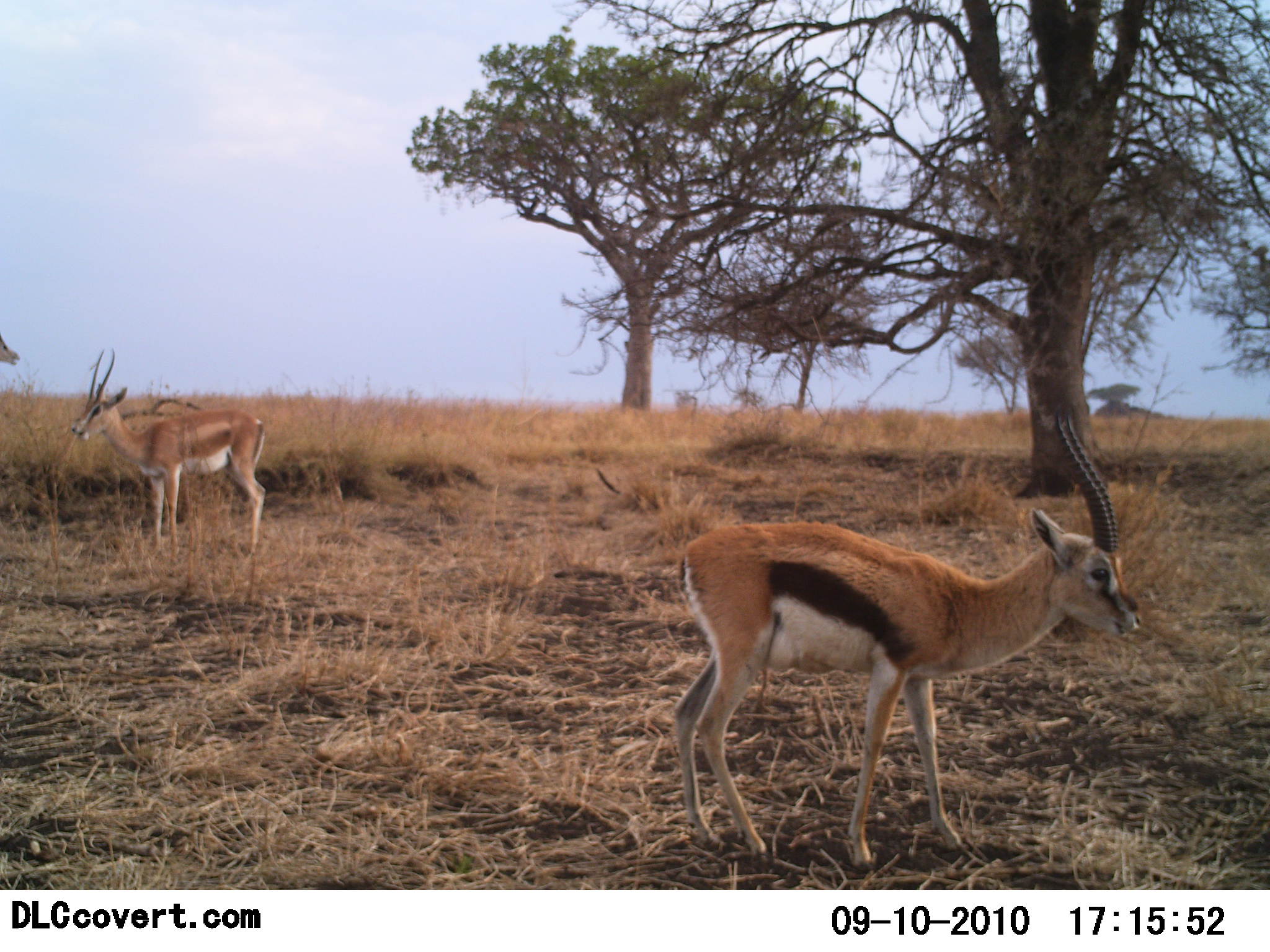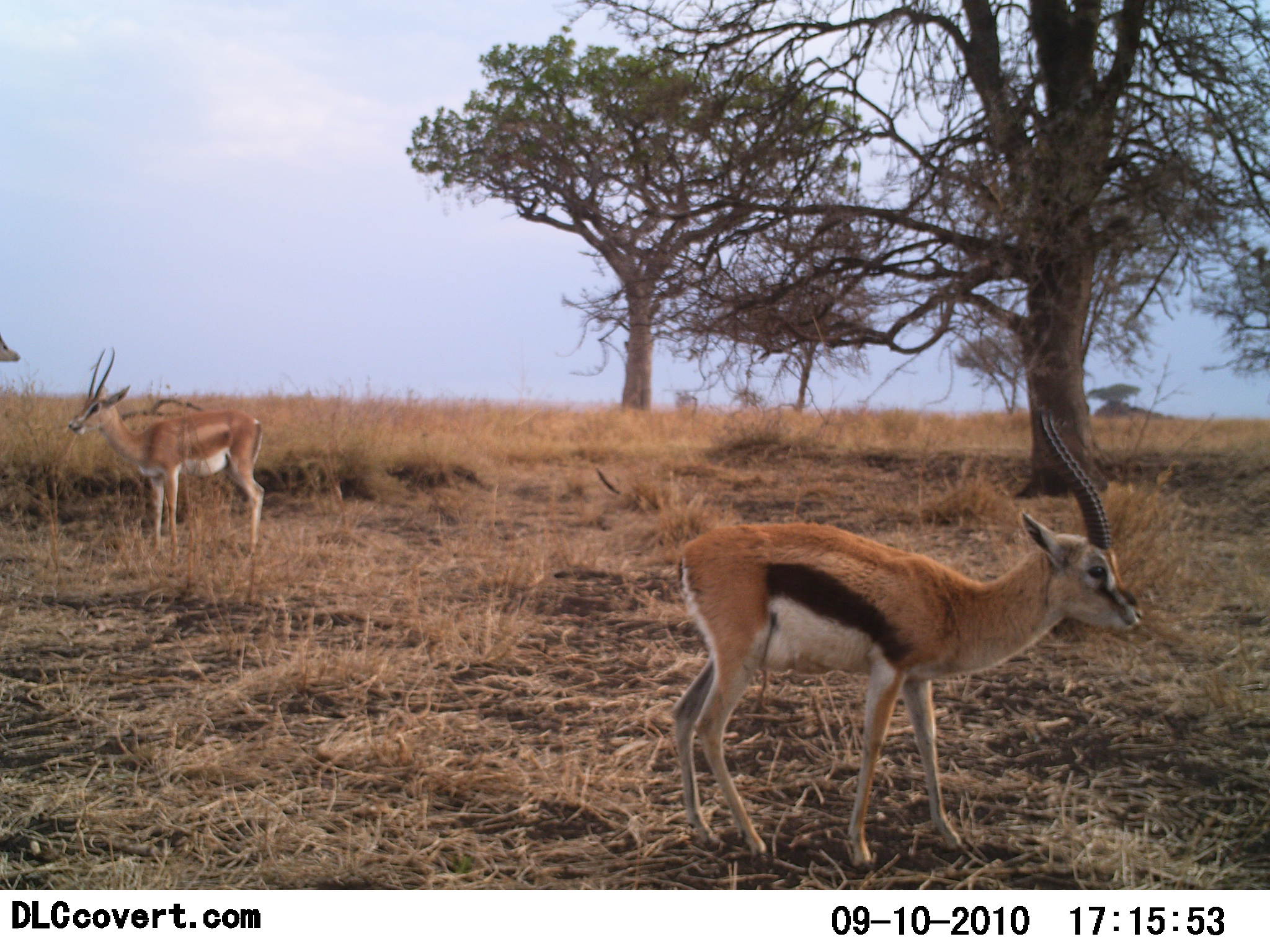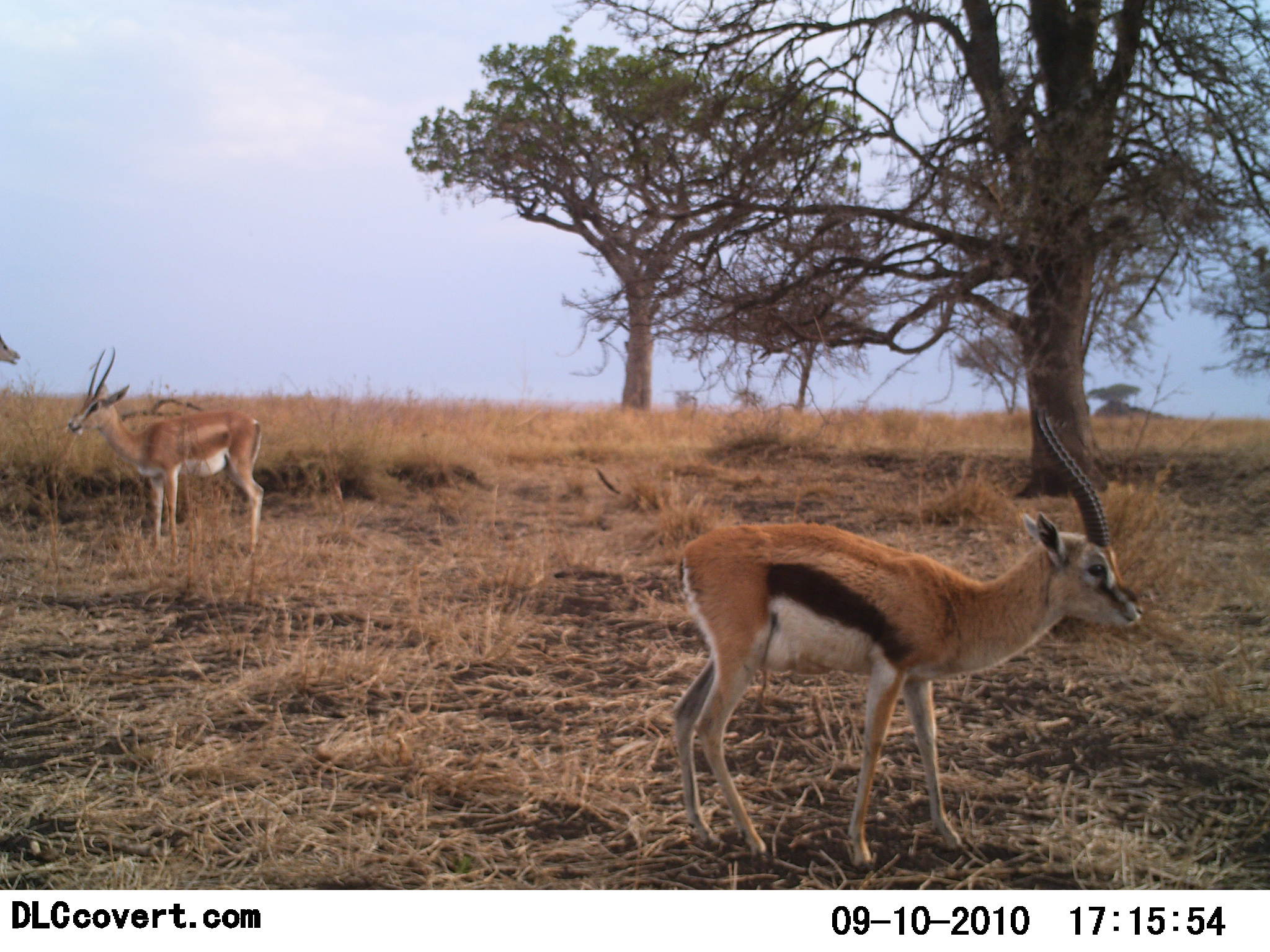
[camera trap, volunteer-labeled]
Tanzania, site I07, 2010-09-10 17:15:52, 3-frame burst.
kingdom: Animalia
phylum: Chordata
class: Mammalia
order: Artiodactyla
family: Bovidae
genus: Nanger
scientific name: Nanger granti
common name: grant's gazelle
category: gazellegrants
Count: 2.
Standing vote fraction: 93%.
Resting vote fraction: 0%.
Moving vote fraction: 0%.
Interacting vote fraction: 0%.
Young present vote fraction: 7%.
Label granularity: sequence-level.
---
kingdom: Animalia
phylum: Chordata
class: Mammalia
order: Artiodactyla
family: Bovidae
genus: Eudorcas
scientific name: Eudorcas thomsonii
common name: thomson's gazelle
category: gazellethomsons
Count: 1.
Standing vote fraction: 80%.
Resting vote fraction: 4%.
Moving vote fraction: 4%.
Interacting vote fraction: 0%.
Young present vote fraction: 0%.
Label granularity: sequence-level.